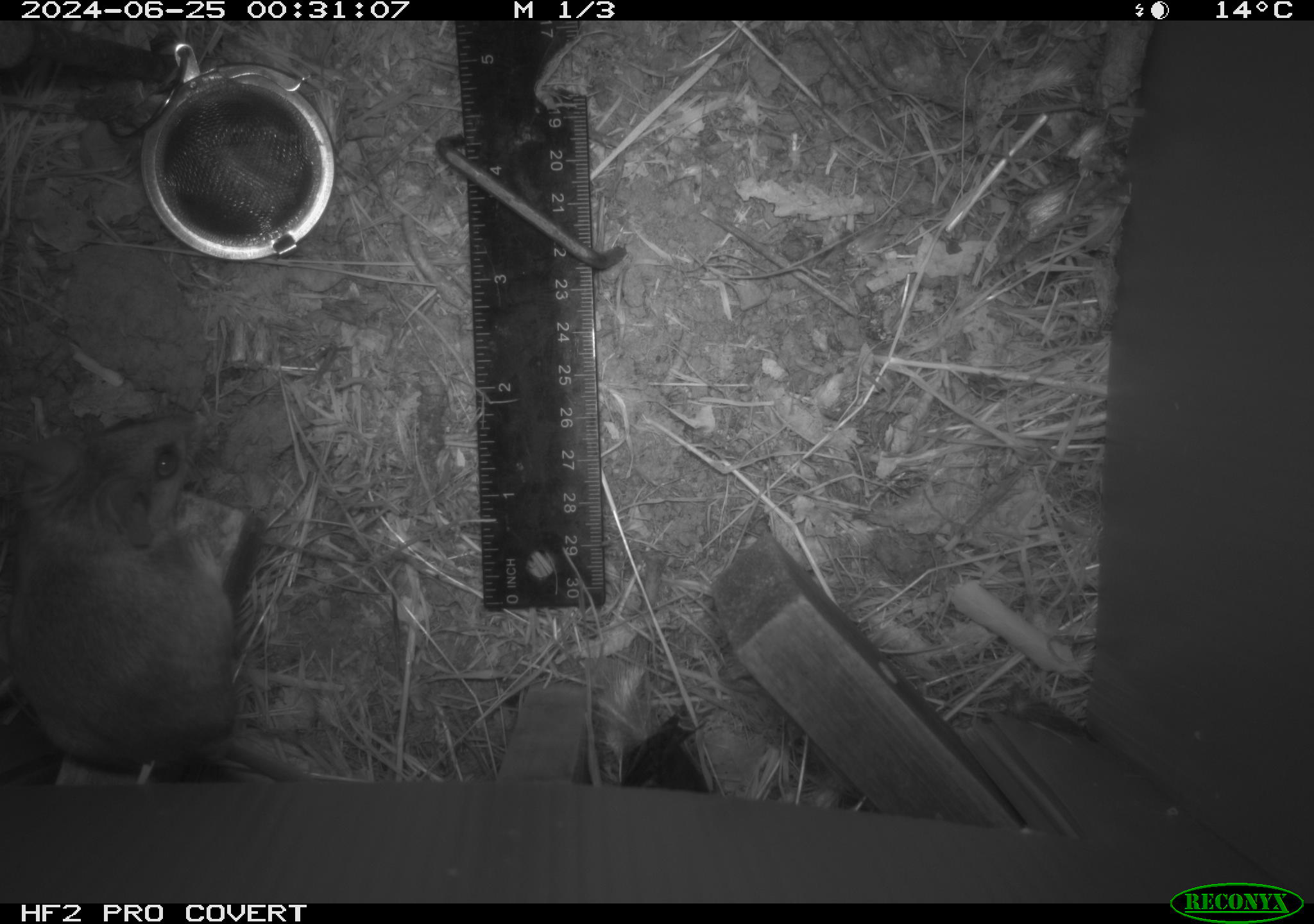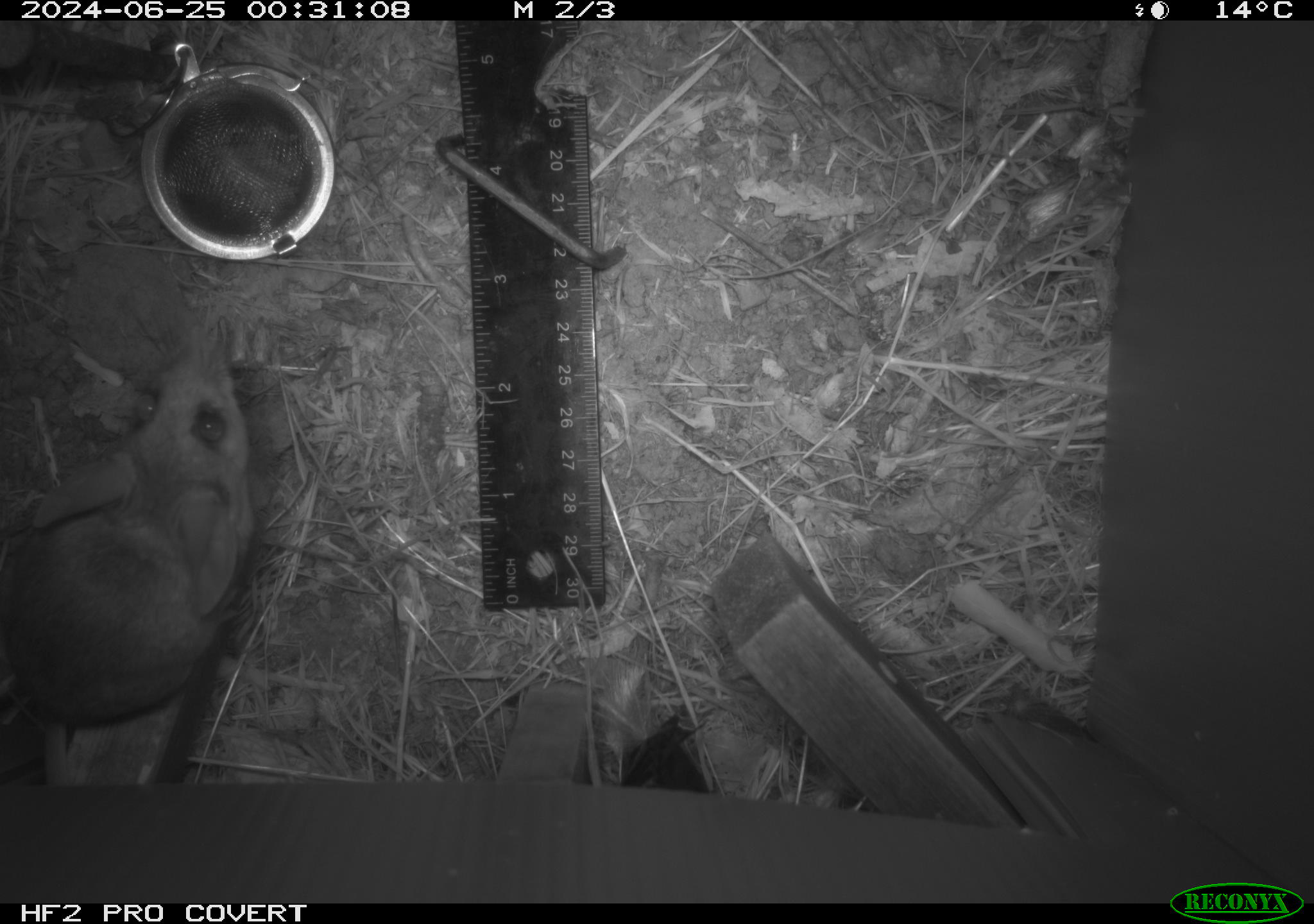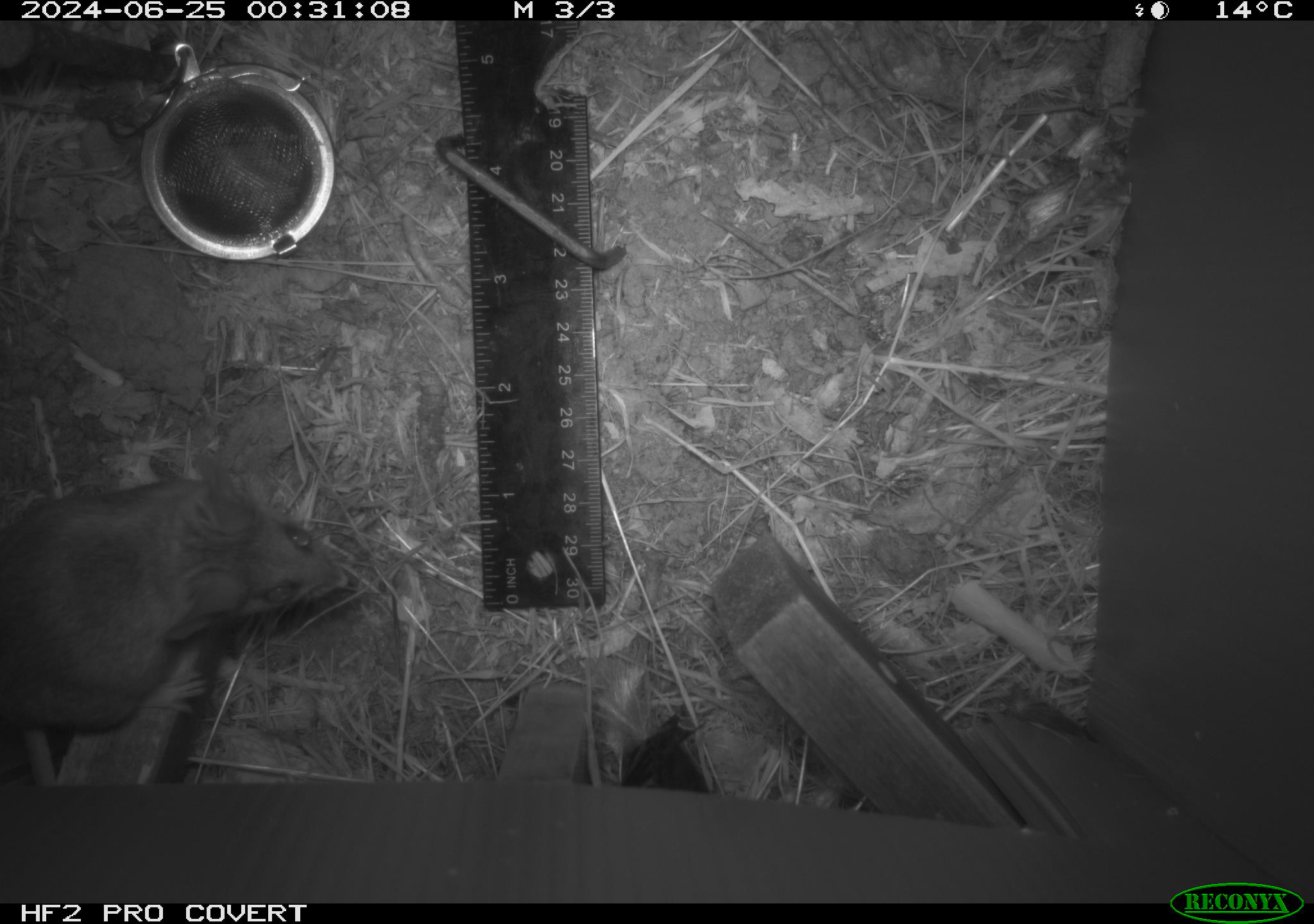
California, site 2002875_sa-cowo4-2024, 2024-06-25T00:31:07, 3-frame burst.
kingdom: Animalia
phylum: Chordata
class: Mammalia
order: Rodentia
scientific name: Rodentia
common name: mouse species